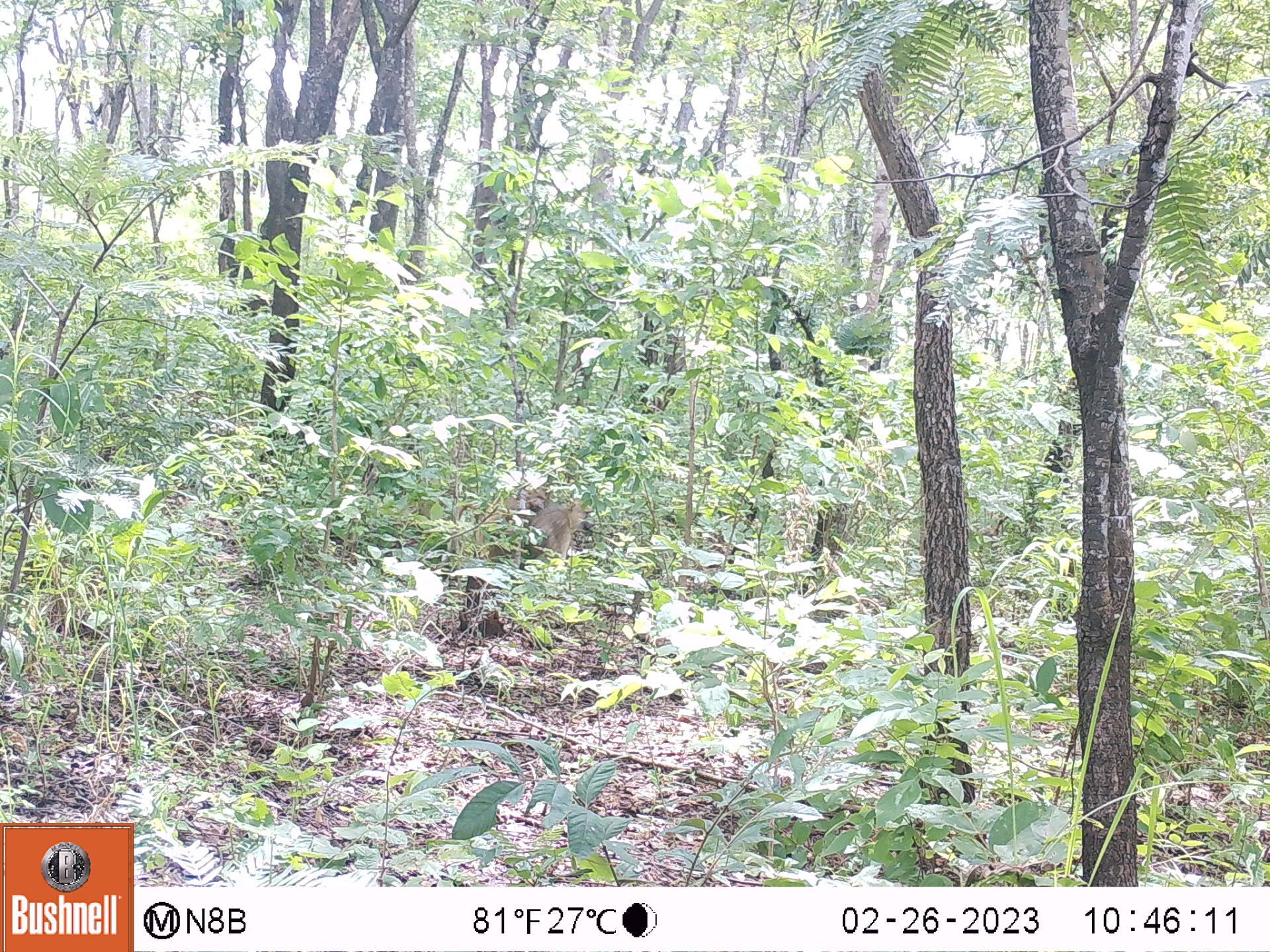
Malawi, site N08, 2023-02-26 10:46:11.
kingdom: Animalia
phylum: Chordata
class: Mammalia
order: Primates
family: Cercopithecidae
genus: Papio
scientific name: Papio cynocephalus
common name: yellow baboon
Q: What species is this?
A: Yellow baboon (Papio cynocephalus).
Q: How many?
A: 1.